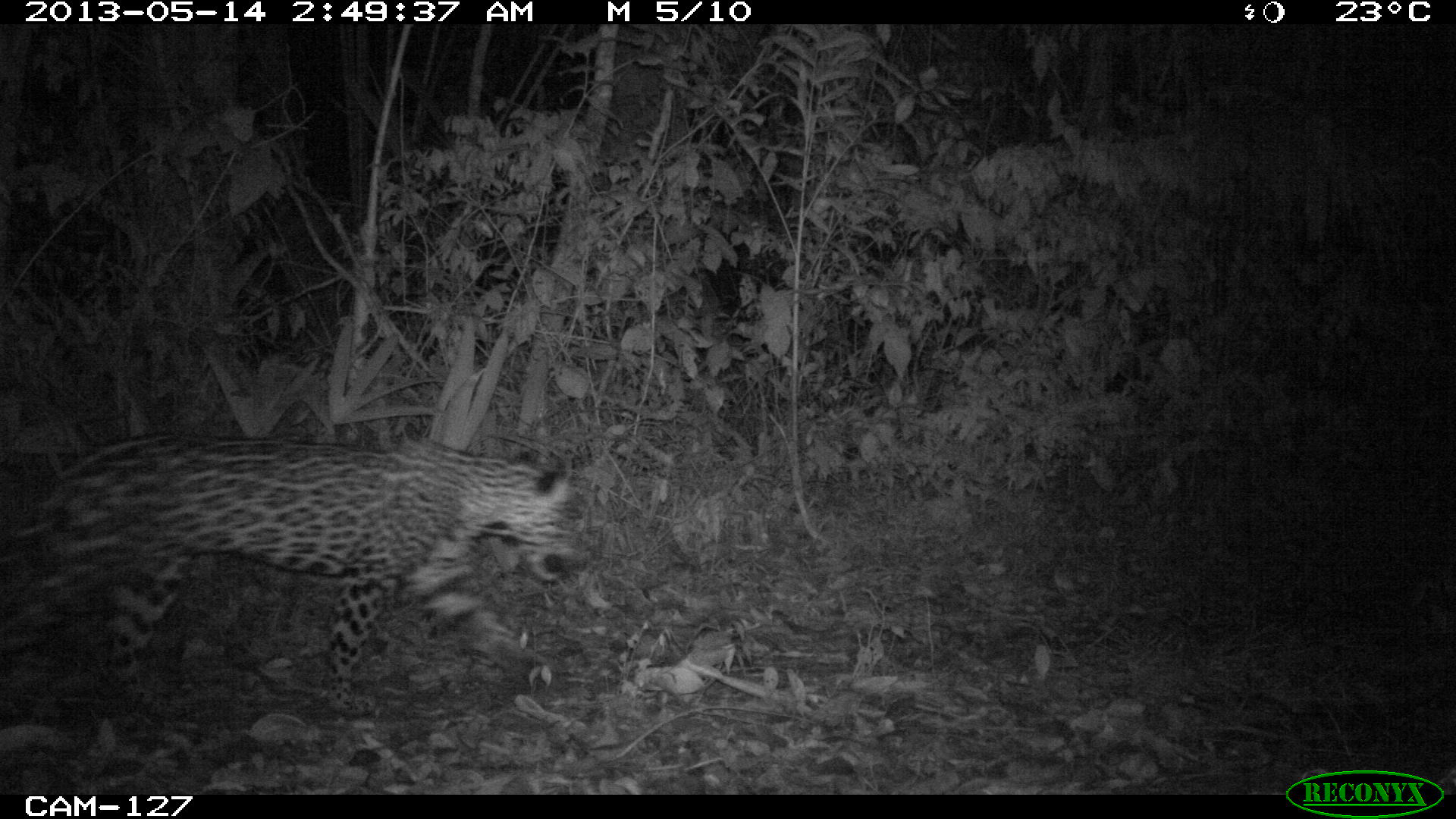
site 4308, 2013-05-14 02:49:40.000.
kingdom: Animalia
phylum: Chordata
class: Mammalia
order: Carnivora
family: Felidae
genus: Panthera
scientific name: Panthera onca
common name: jaguar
Panthera onca (jaguar), count 1, sex male.